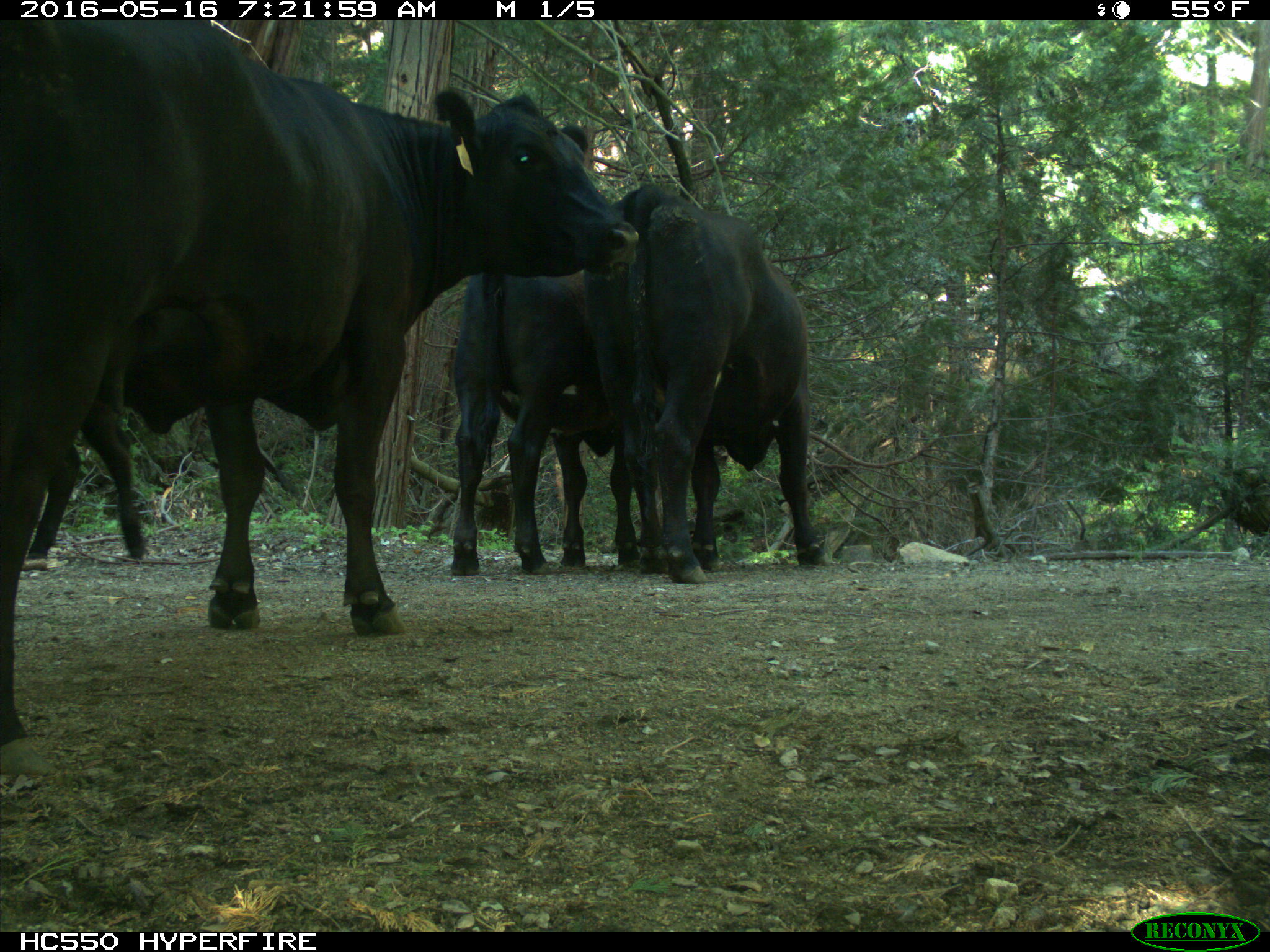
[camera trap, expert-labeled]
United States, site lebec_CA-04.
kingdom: Animalia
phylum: Chordata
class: Mammalia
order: Artiodactyla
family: Bovidae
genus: Bos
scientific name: Bos taurus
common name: domestic cow